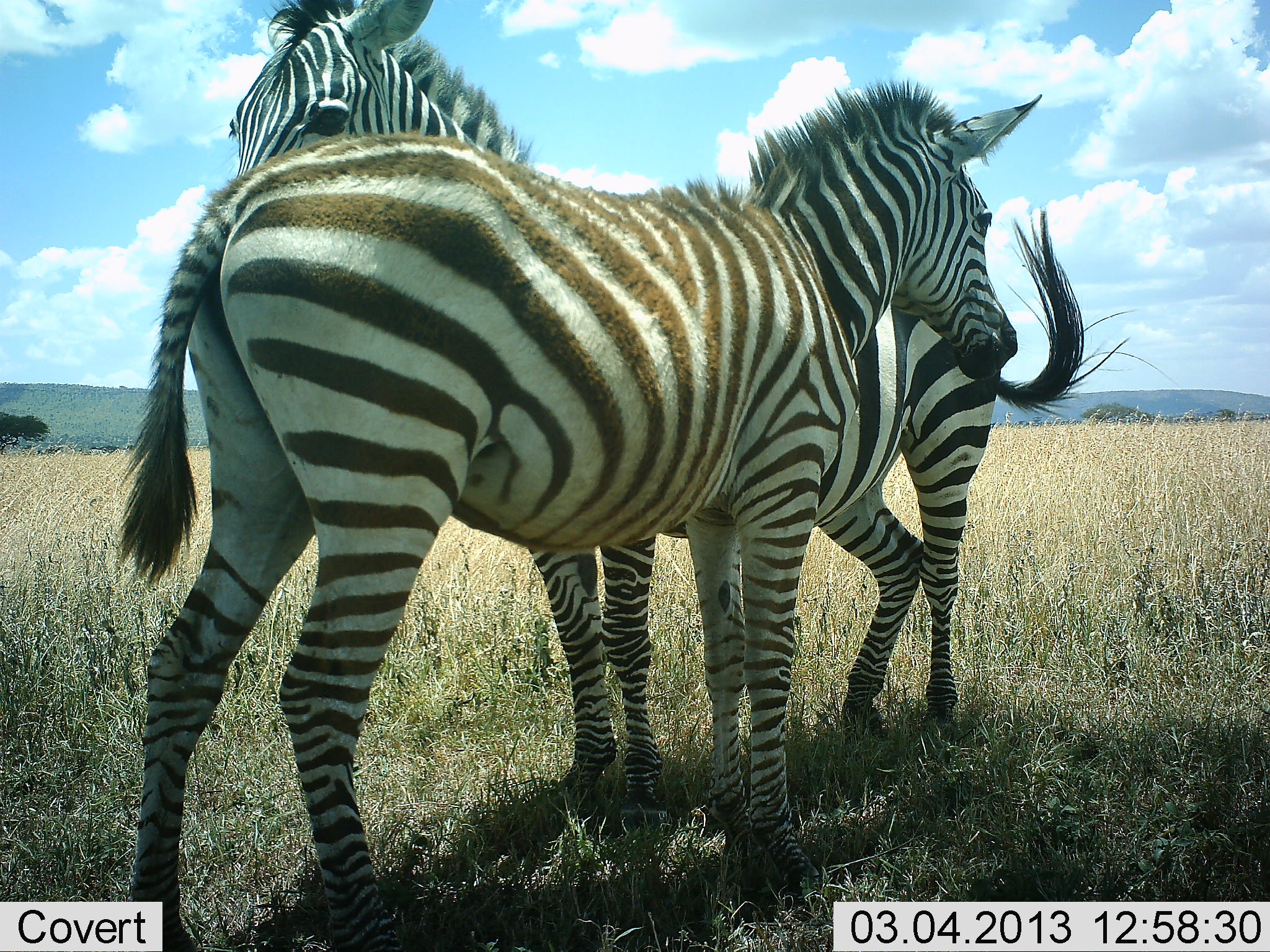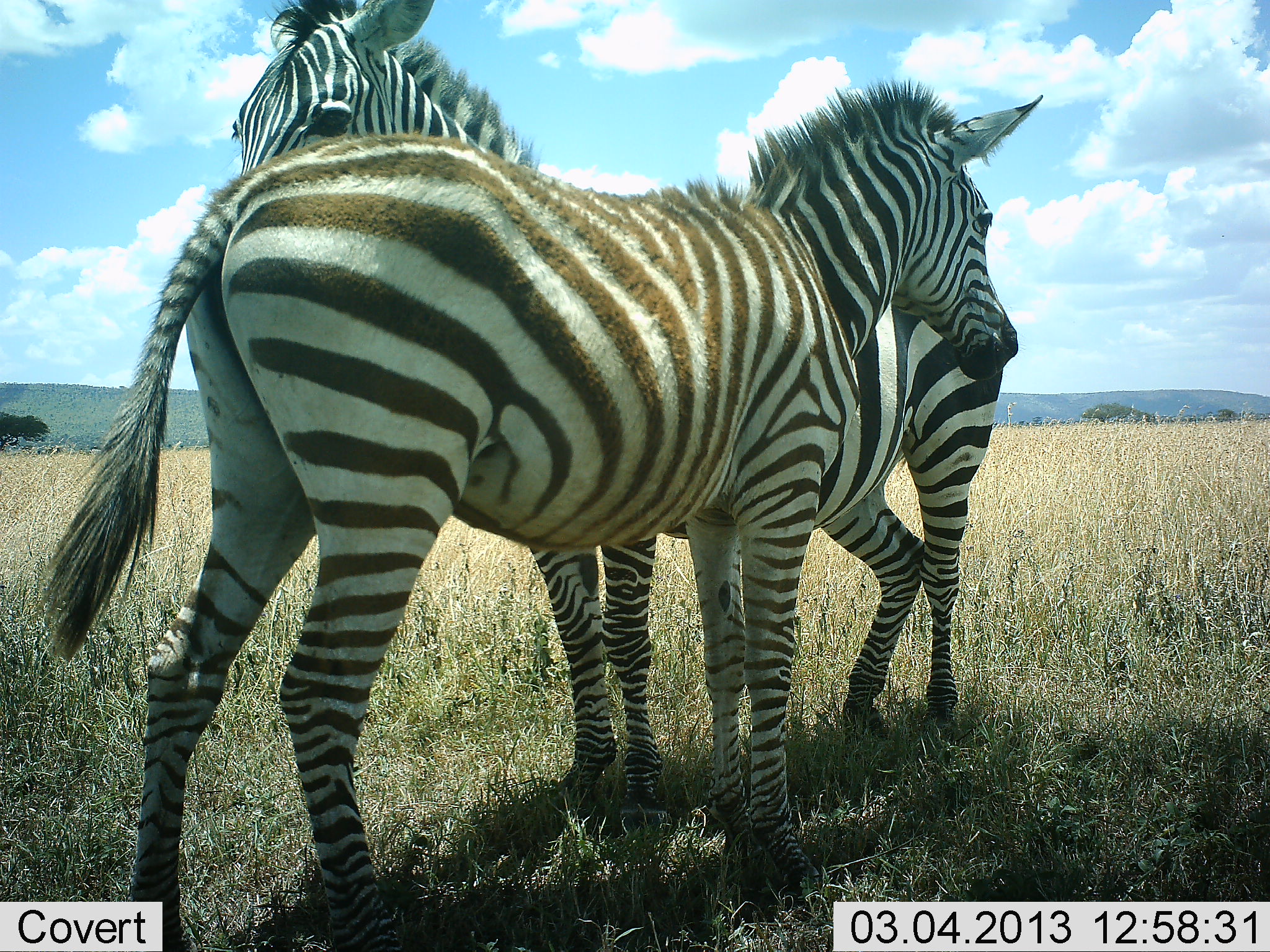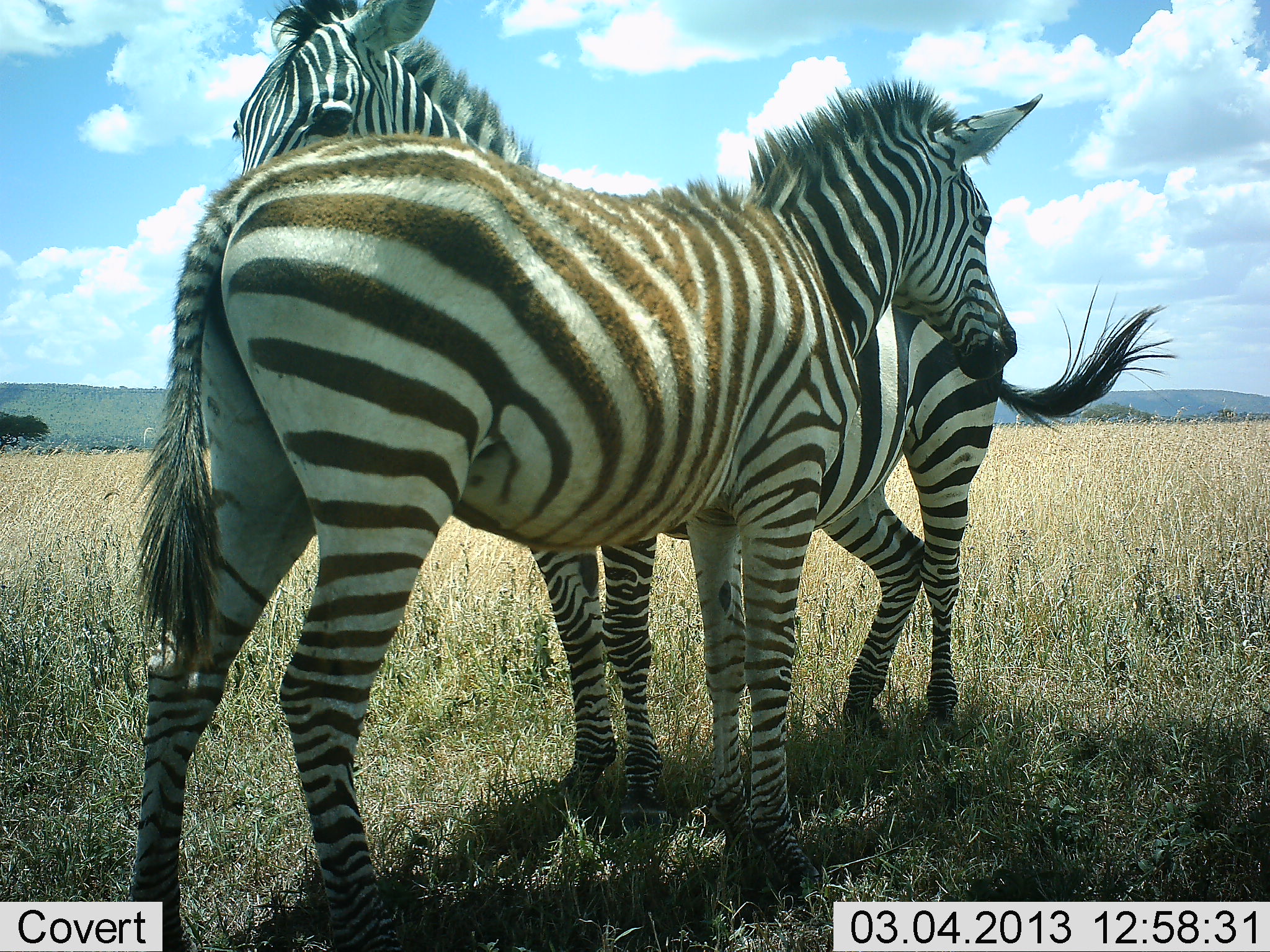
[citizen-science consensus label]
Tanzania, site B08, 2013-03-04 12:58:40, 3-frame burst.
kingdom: Animalia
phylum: Chordata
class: Mammalia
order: Perissodactyla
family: Equidae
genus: Equus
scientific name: Equus quagga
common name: plains zebra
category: zebra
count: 2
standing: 84%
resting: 0%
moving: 0%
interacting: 39%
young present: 11%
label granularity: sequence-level